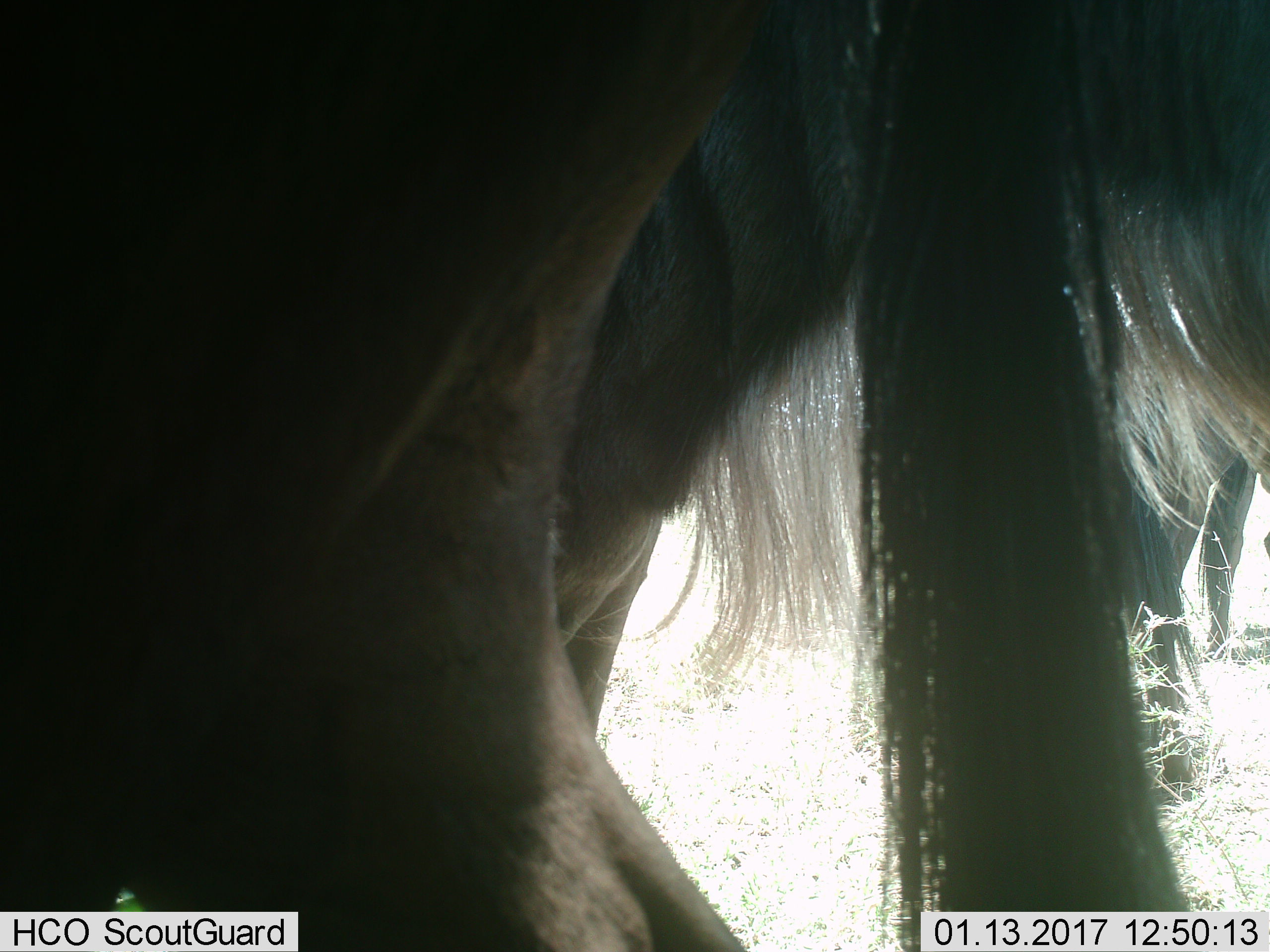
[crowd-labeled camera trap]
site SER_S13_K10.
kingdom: Animalia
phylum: Chordata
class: Mammalia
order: Artiodactyla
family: Bovidae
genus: Connochaetes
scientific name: Connochaetes taurinus taurinus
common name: blue wildebeest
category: wildebeestblue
Wildebeestblue (blue wildebeest) (Connochaetes taurinus taurinus), count 2. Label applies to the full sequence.